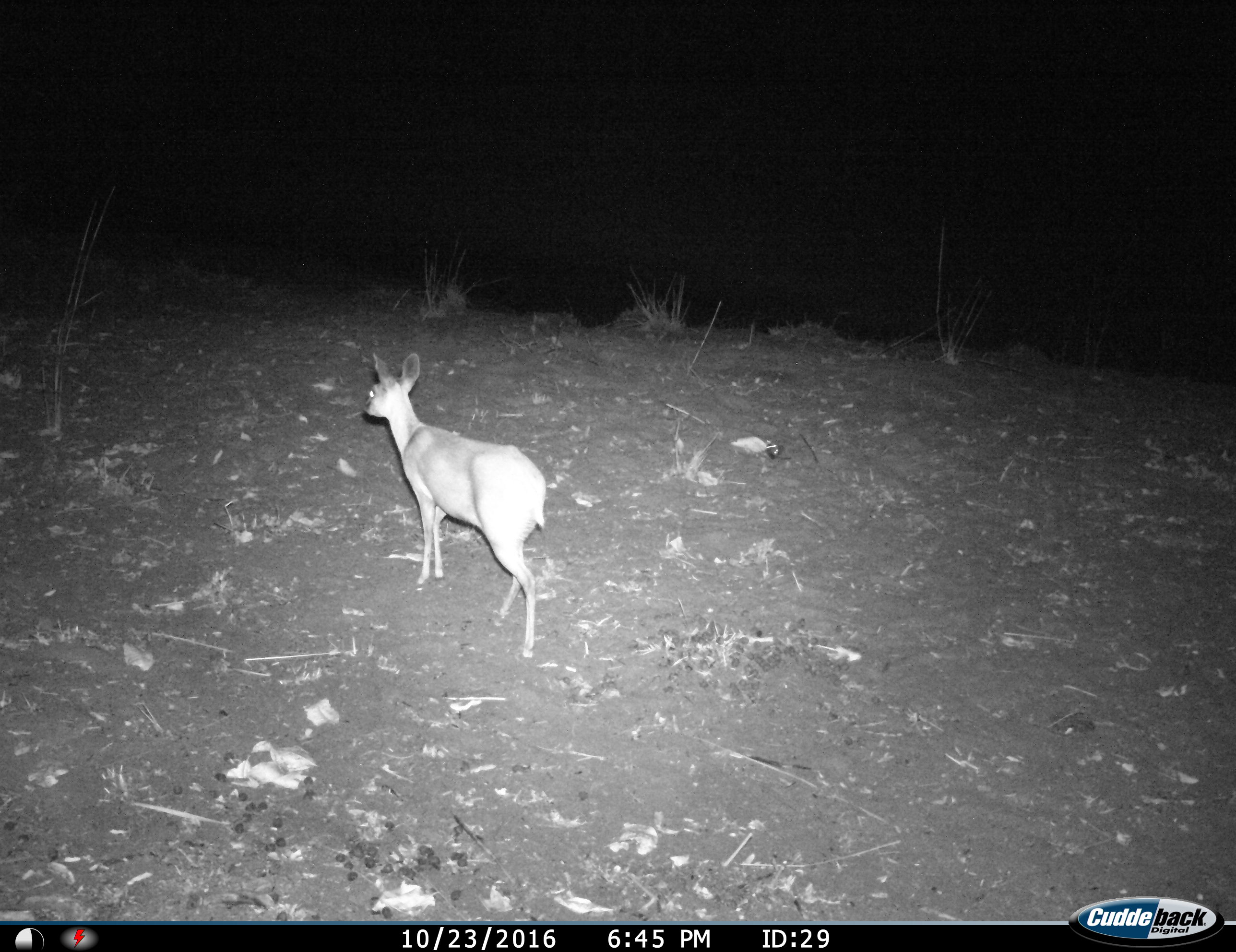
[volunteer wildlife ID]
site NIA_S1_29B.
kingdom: Animalia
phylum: Chordata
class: Mammalia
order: Artiodactyla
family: Bovidae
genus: Madoqua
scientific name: Madoqua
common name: dik-dik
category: dikdik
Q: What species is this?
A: Dikdik (dik-dik) (Madoqua).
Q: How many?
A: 1.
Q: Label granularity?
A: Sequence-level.